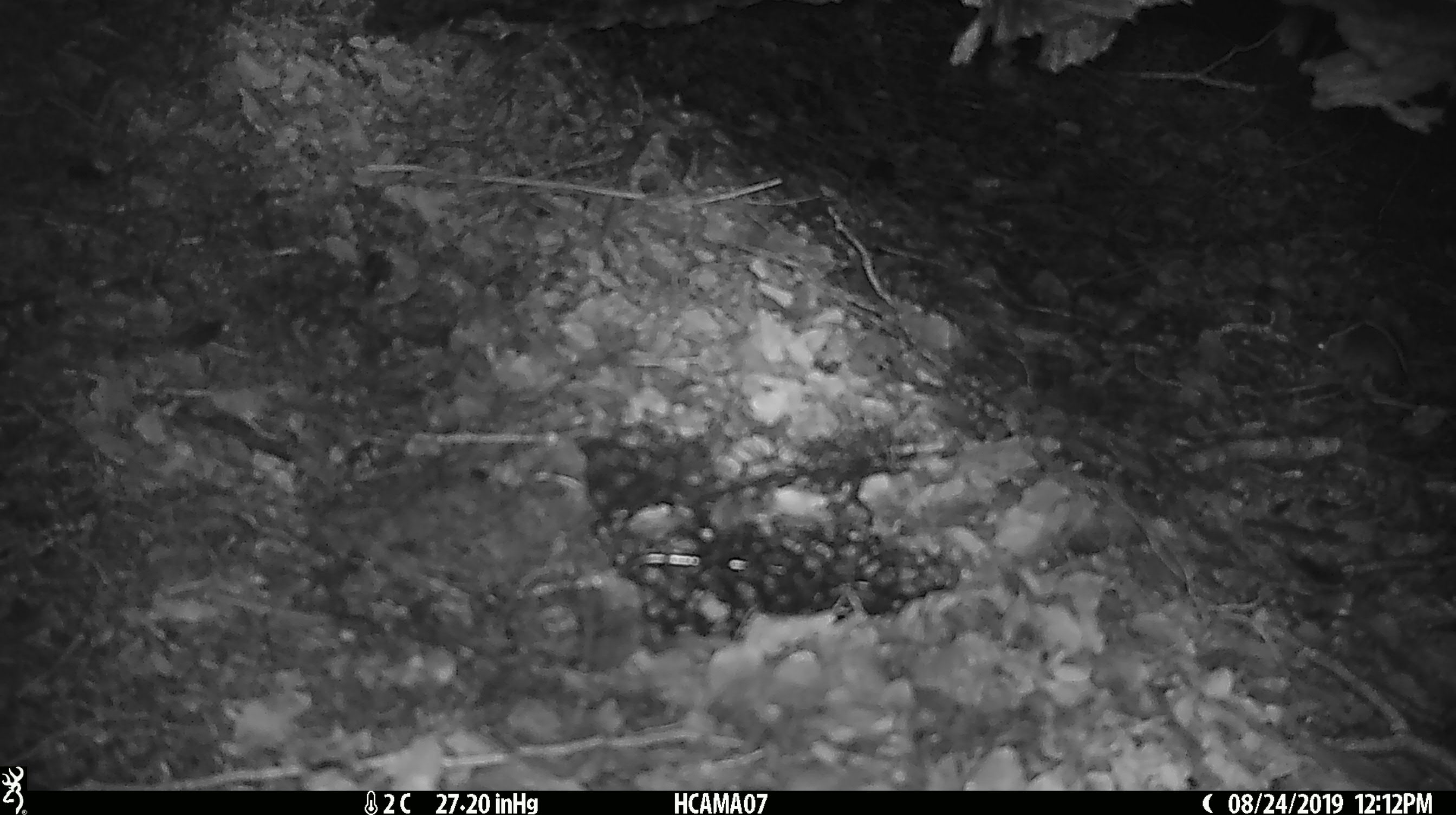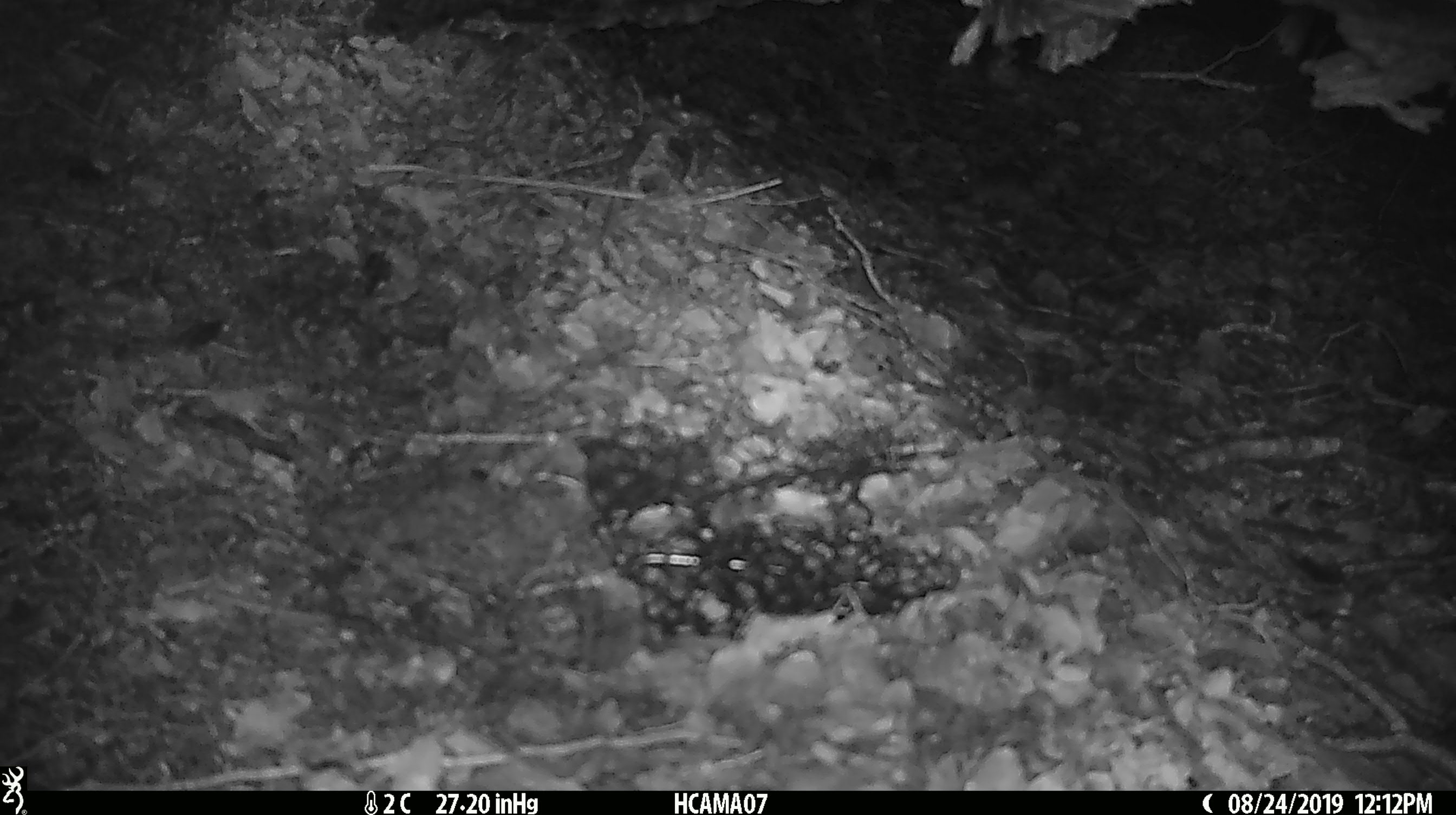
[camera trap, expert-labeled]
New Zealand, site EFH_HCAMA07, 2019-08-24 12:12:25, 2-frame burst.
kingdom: Animalia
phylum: Chordata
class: Mammalia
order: Rodentia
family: Muridae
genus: Mus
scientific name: Mus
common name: mouse